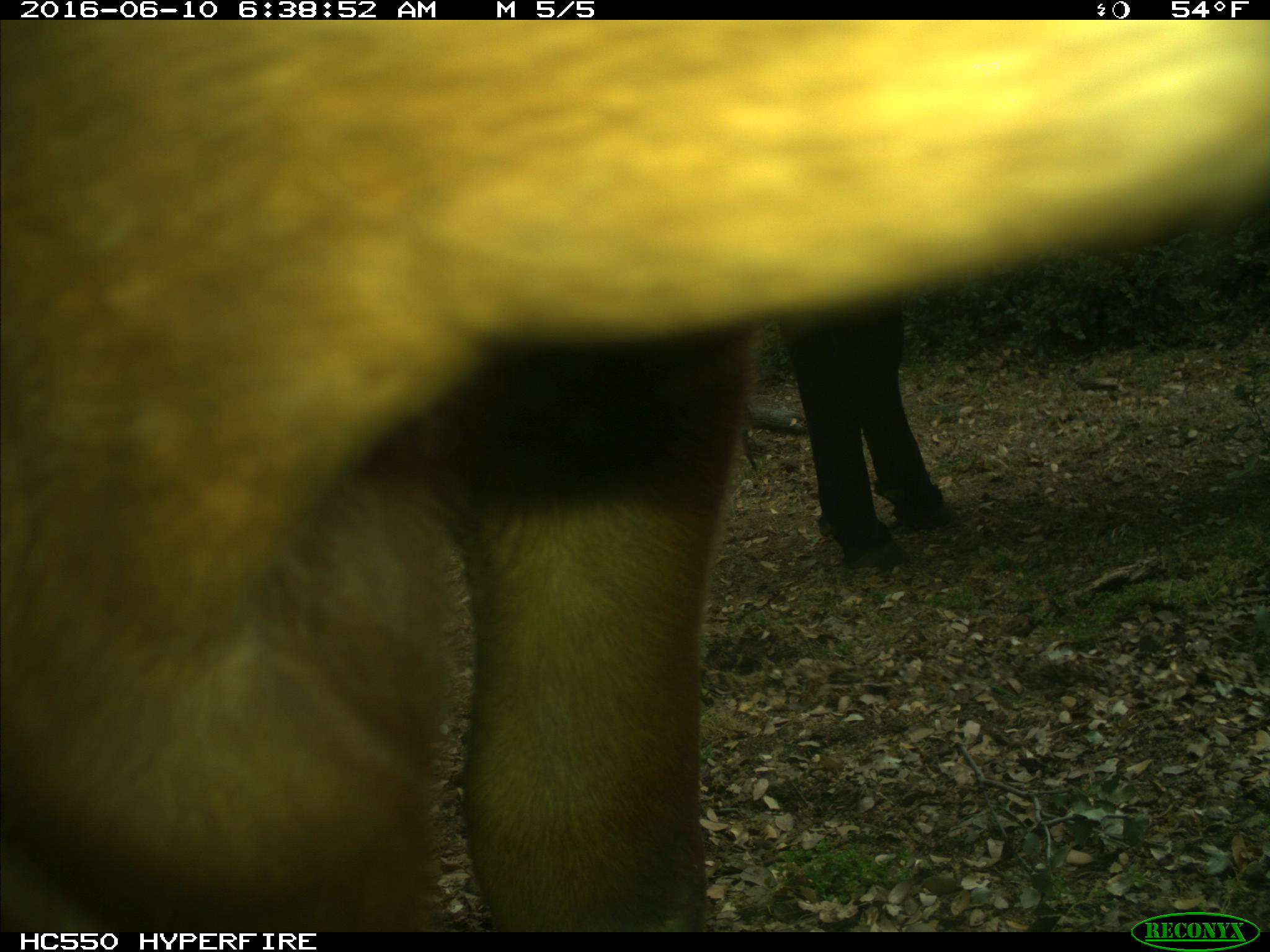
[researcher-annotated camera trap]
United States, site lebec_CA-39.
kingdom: Animalia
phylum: Chordata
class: Mammalia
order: Artiodactyla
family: Bovidae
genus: Bos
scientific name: Bos taurus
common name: domestic cow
Bos taurus (domestic cow).